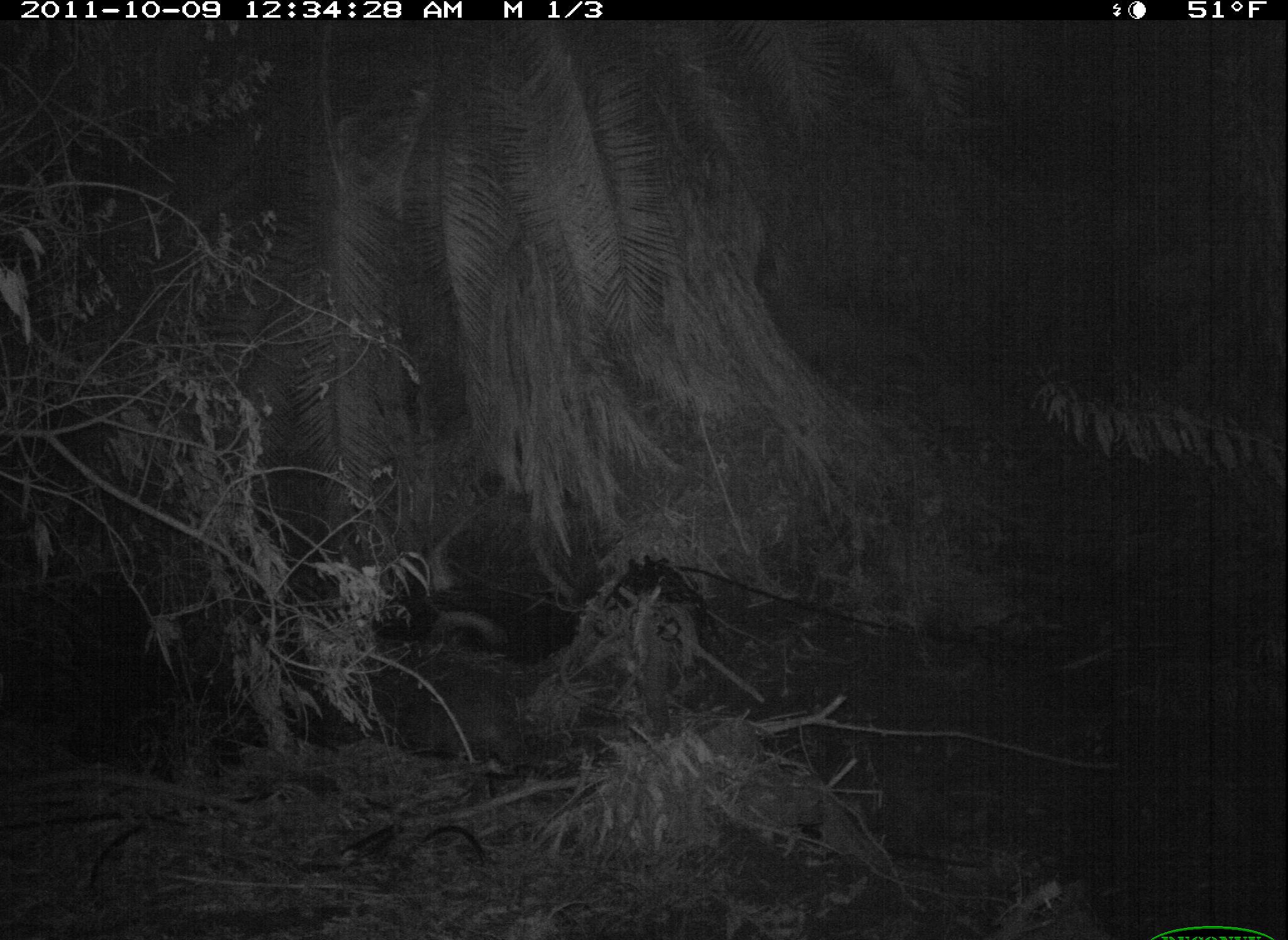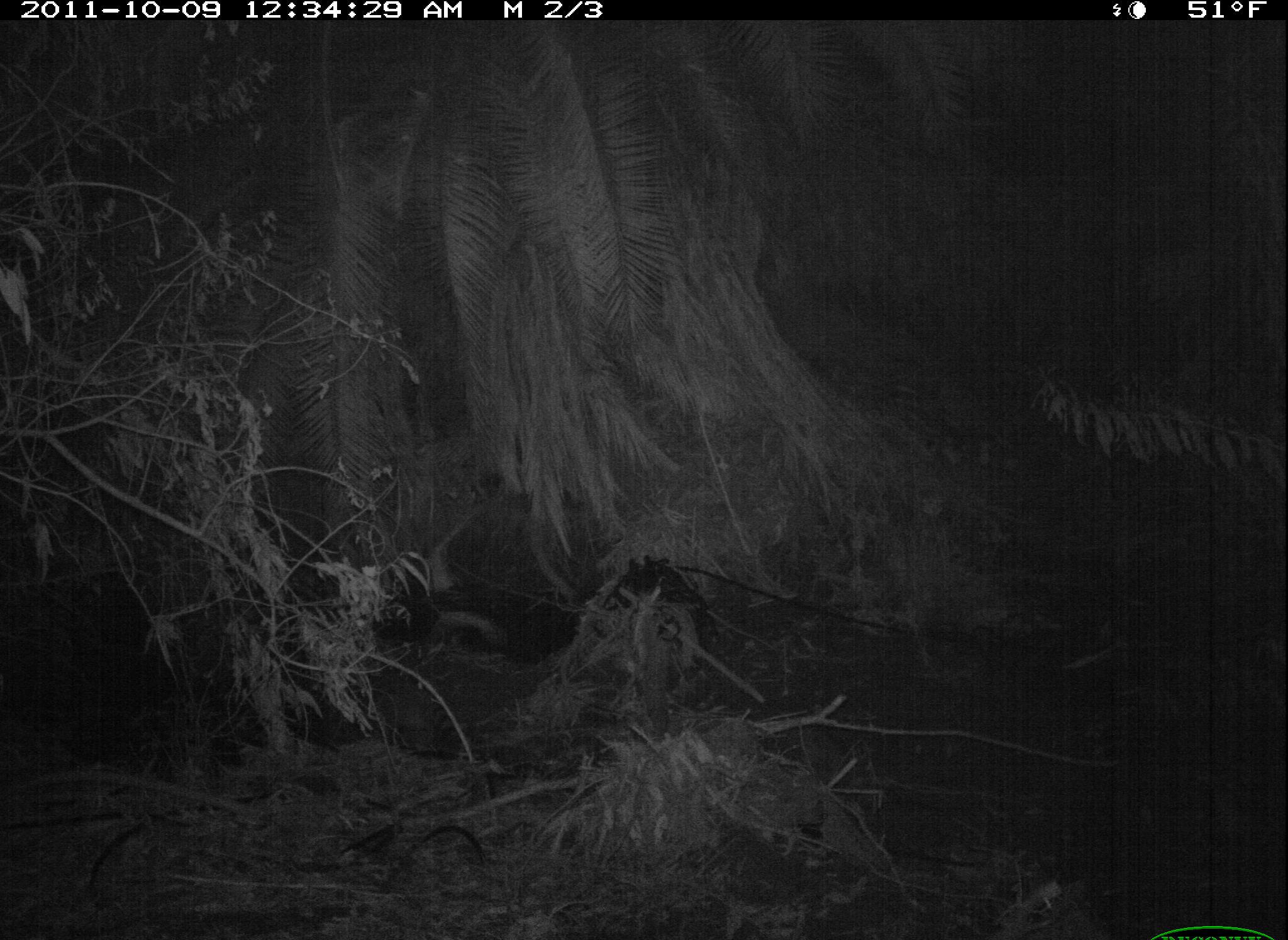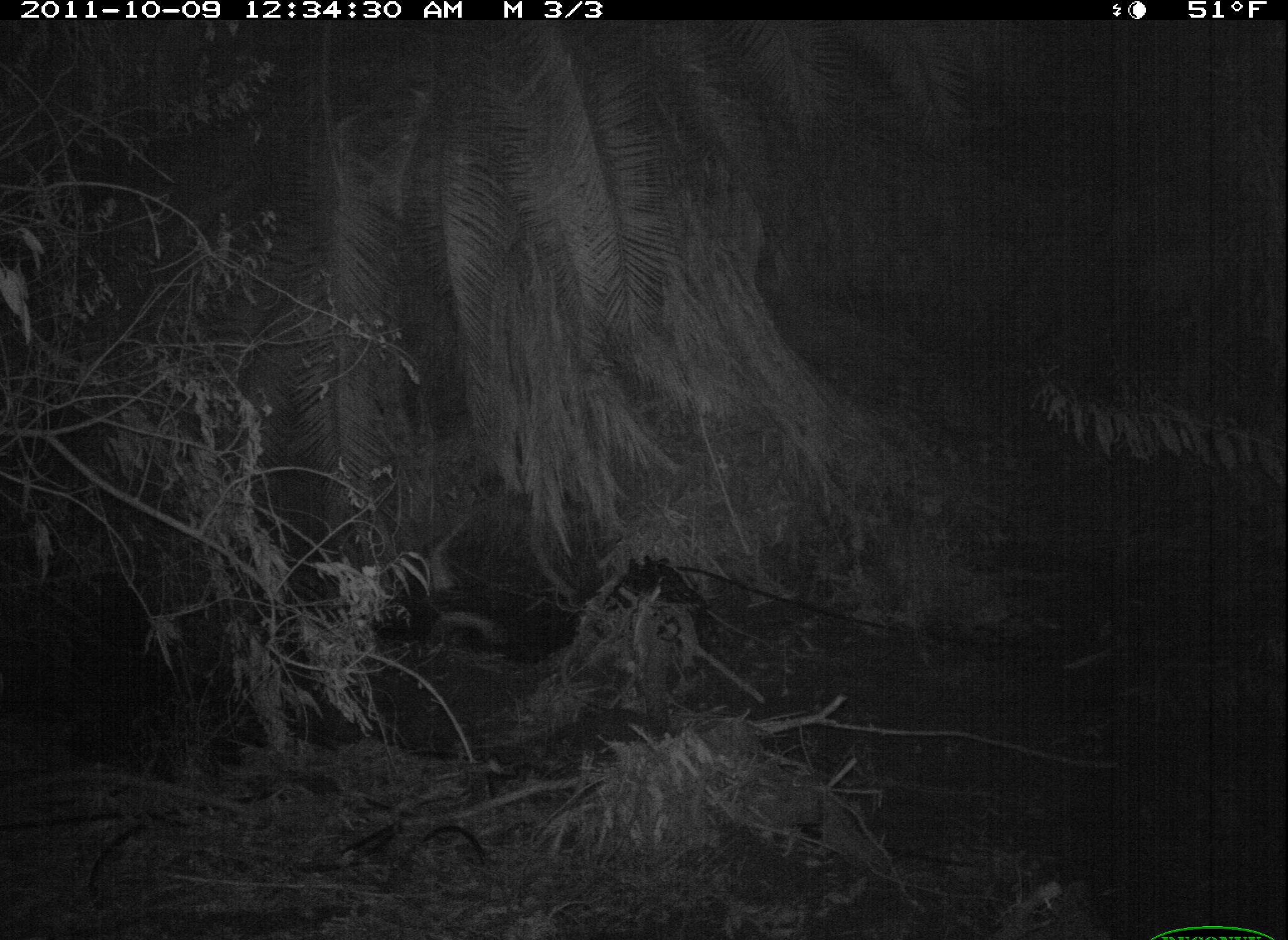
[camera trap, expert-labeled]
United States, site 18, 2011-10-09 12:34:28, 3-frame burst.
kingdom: Animalia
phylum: Chordata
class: Mammalia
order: Carnivora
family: Procyonidae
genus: Procyon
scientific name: Procyon lotor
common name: raccoon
Raccoon (Procyon lotor).